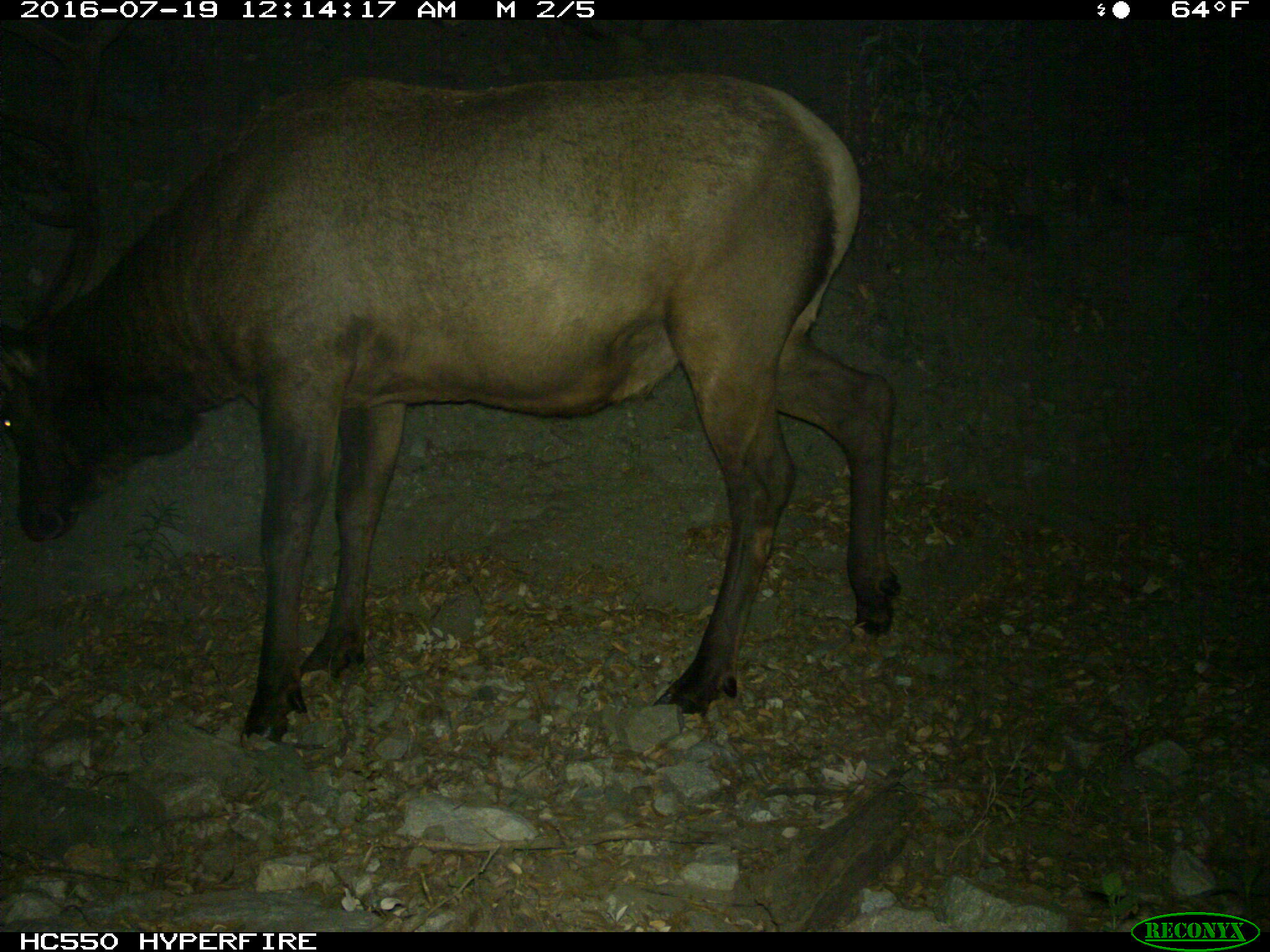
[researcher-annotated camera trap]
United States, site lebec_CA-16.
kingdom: Animalia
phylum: Chordata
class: Mammalia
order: Artiodactyla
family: Cervidae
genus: Cervus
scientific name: Cervus canadensis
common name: elk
Cervus canadensis (elk).